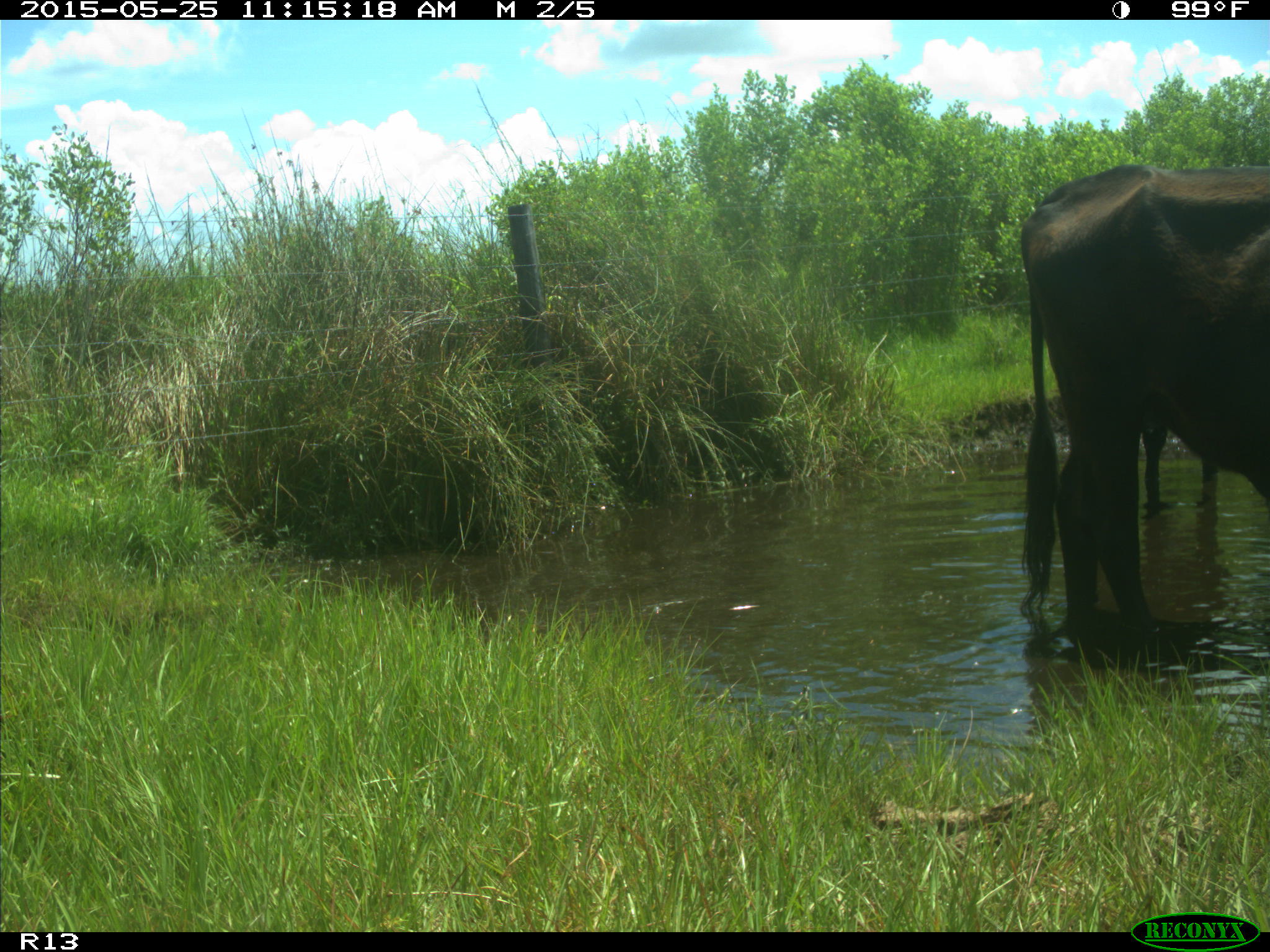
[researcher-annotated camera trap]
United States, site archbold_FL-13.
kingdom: Animalia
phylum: Chordata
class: Mammalia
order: Artiodactyla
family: Bovidae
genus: Bos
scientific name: Bos taurus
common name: domestic cow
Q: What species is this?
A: Bos taurus (domestic cow).